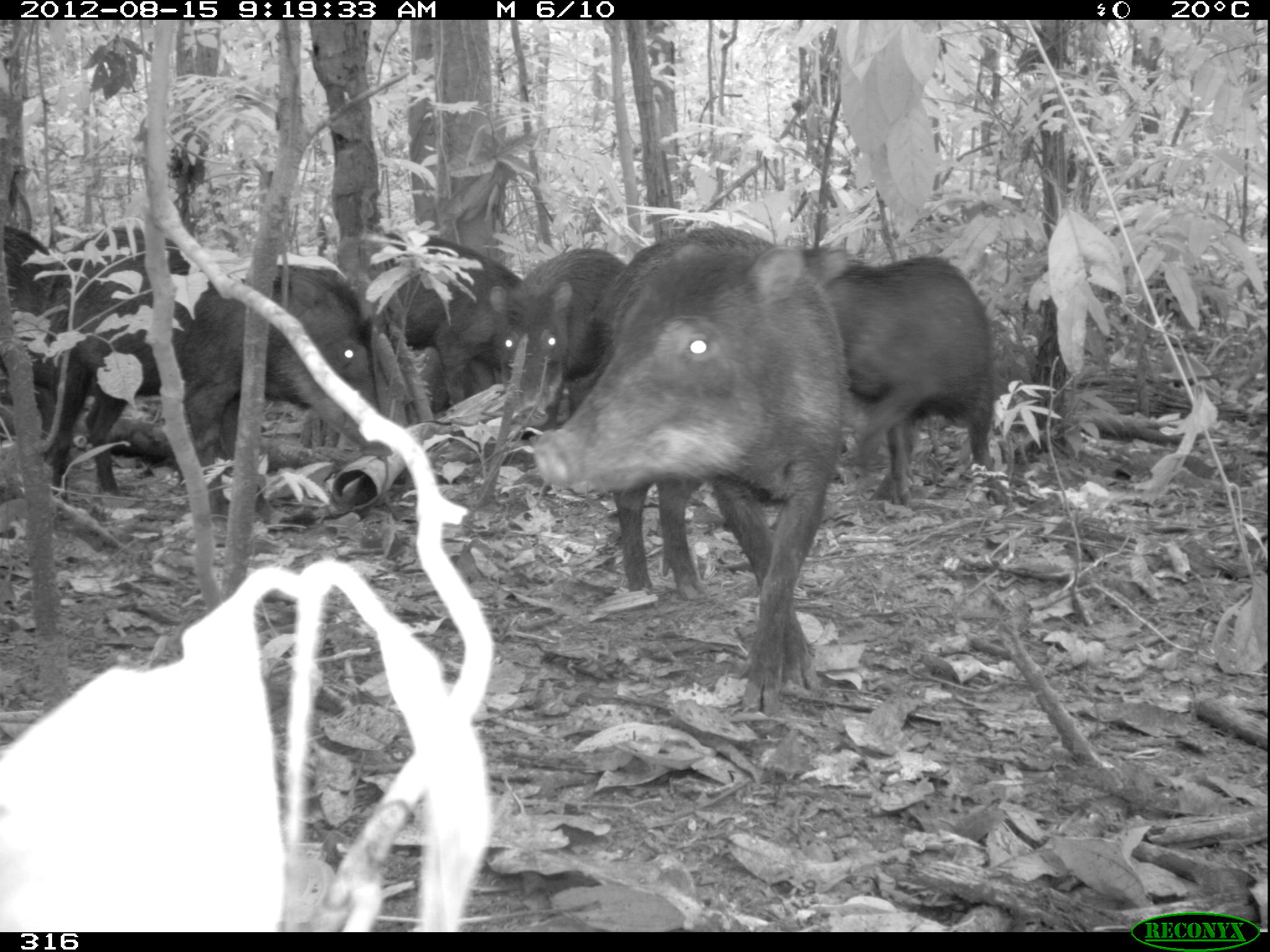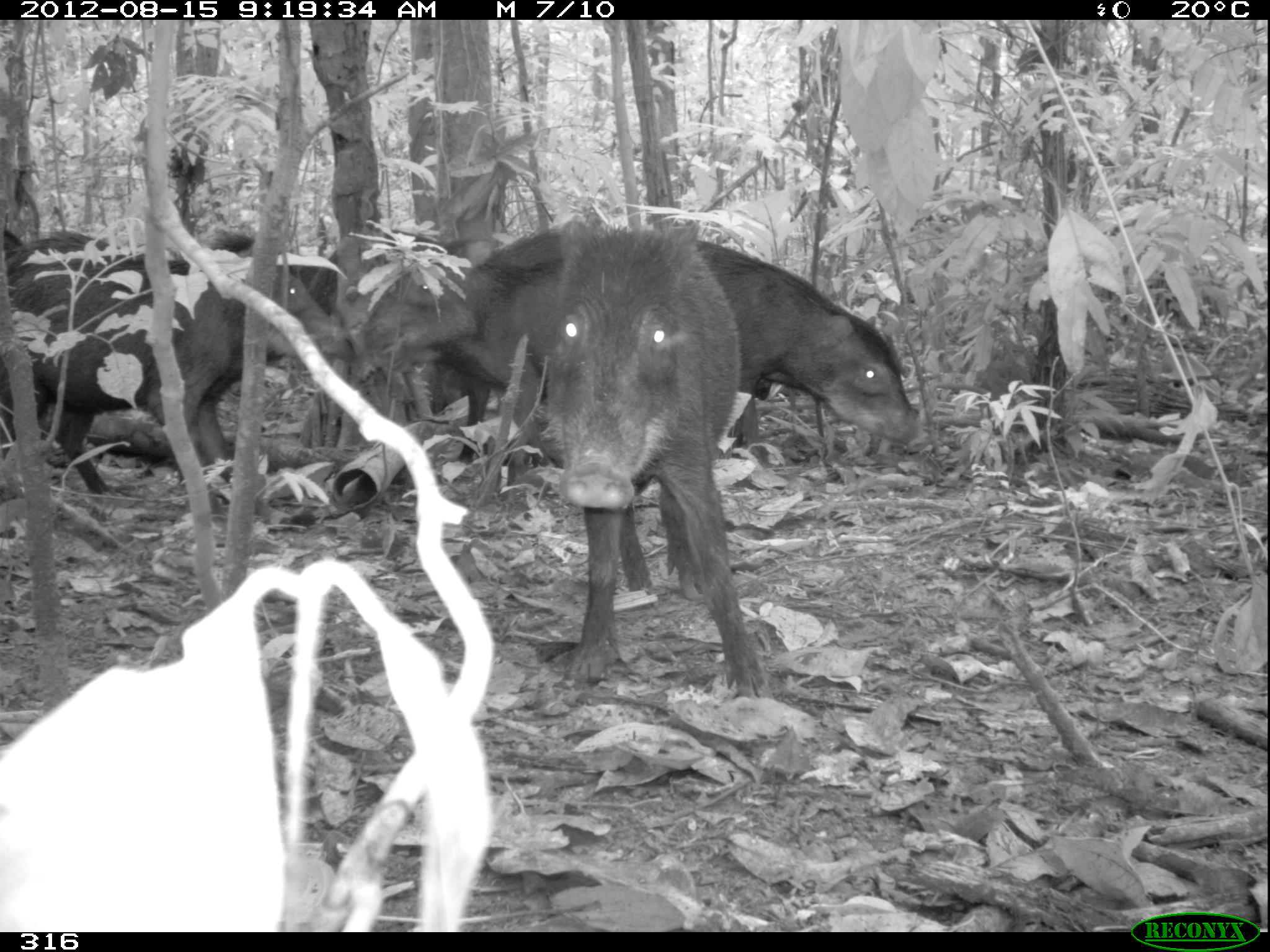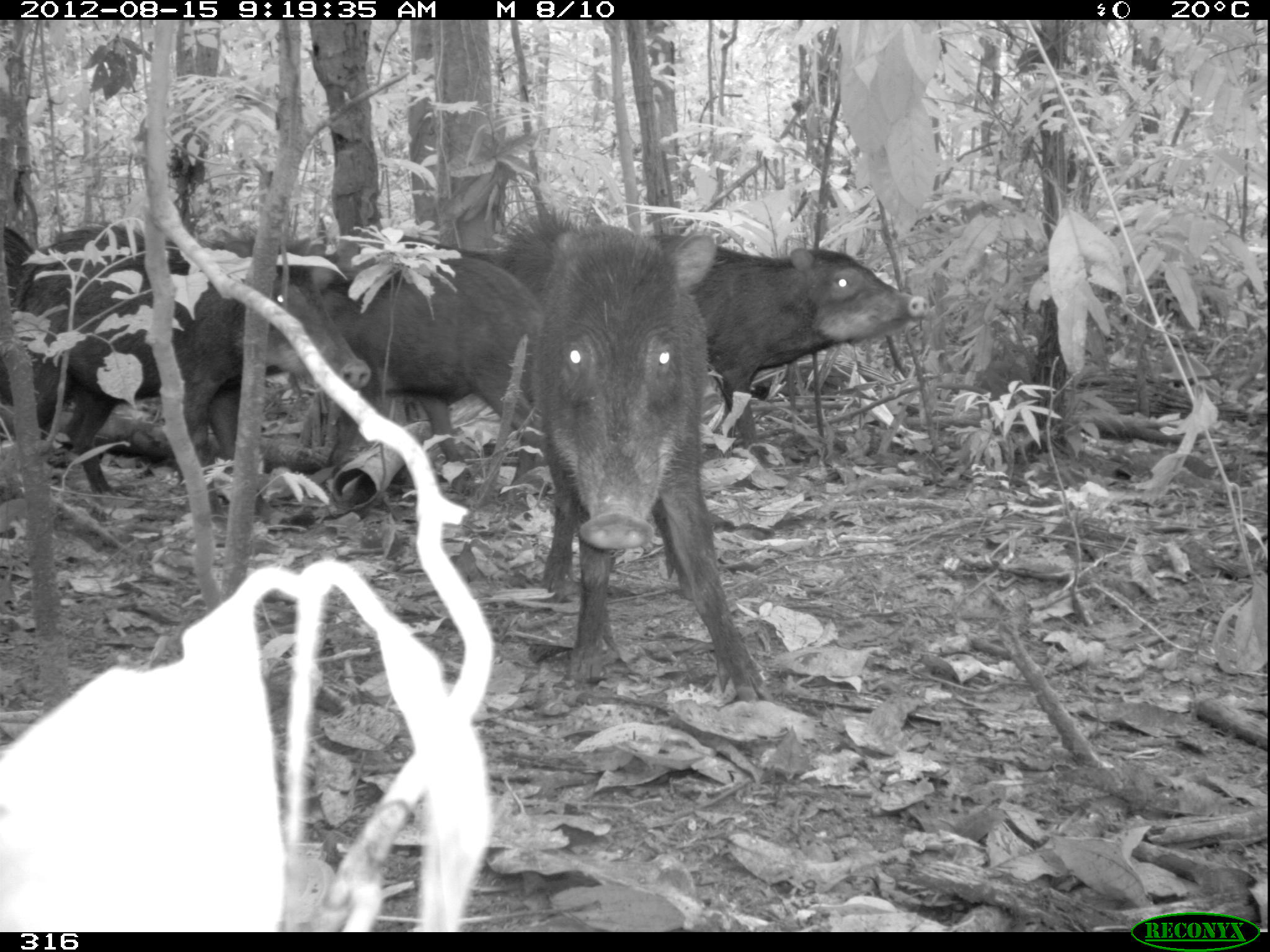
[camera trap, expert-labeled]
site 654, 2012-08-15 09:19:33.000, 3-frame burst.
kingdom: Animalia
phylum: Chordata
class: Mammalia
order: Artiodactyla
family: Tayassuidae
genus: Tayassu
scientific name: Tayassu pecari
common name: white-lipped peccary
Tayassu pecari (white-lipped peccary).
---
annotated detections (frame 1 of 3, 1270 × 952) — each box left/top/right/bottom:
tayassu pecari: 533/226/847/714; 47/253/392/518; 812/252/998/503; 369/228/525/407; 488/246/627/429; 46/229/187/403; 0/222/59/463